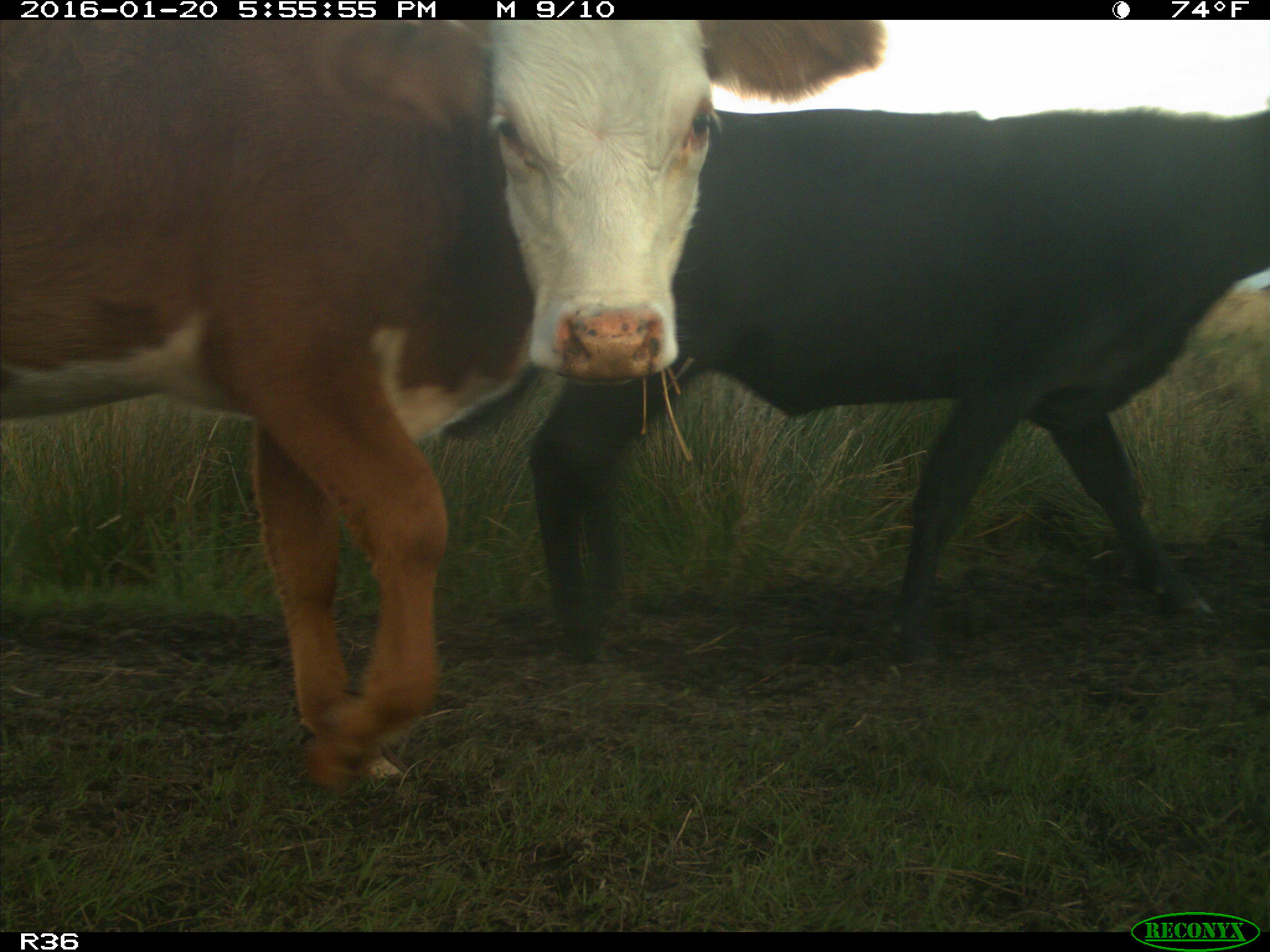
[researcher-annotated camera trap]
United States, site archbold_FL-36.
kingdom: Animalia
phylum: Chordata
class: Mammalia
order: Artiodactyla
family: Bovidae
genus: Bos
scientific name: Bos taurus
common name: domestic cow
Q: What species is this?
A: Bos taurus (domestic cow).